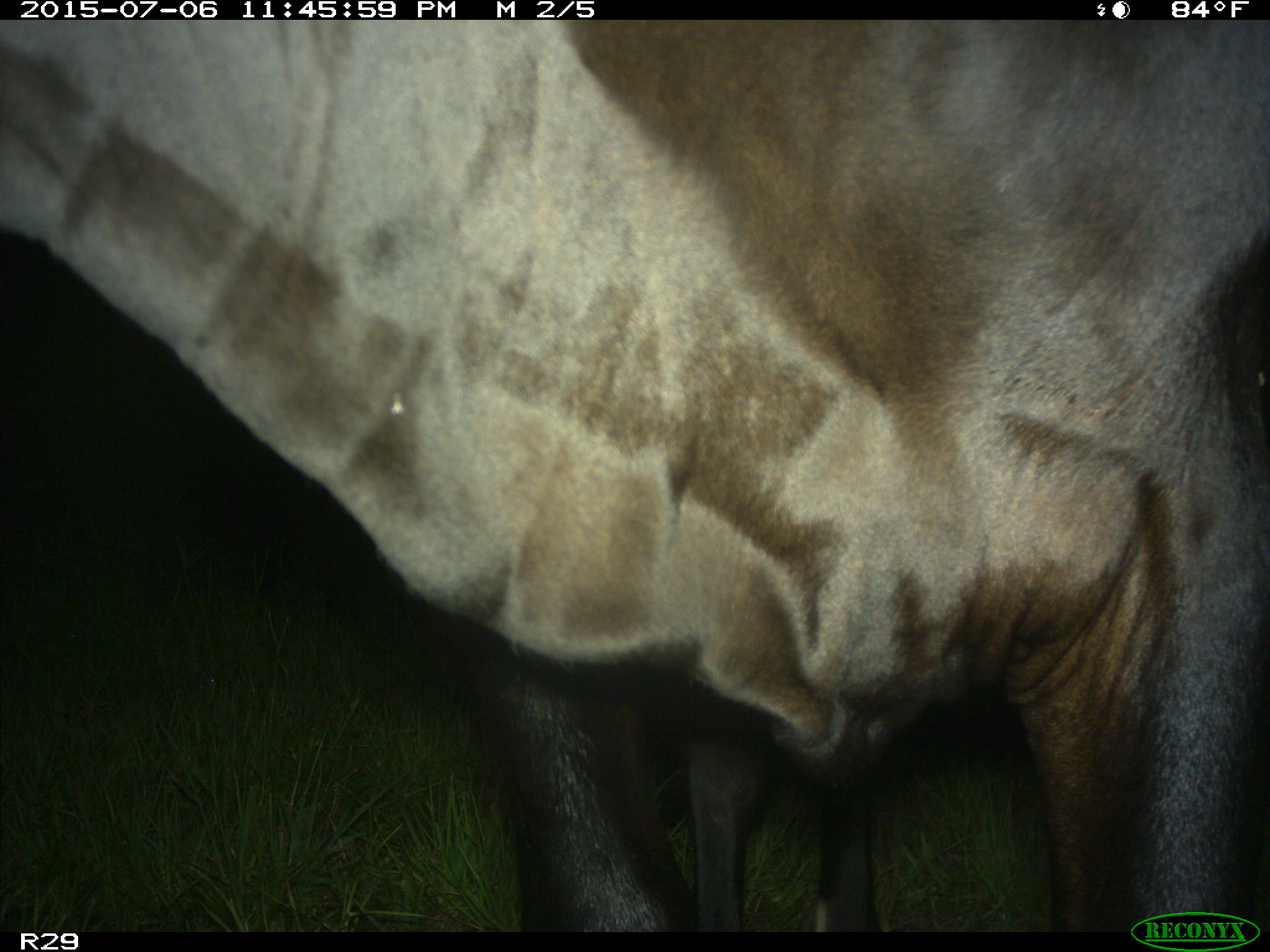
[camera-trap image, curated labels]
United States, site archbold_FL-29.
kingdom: Animalia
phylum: Chordata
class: Mammalia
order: Artiodactyla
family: Bovidae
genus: Bos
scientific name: Bos taurus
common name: domestic cow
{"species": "Bos taurus (domestic cow)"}